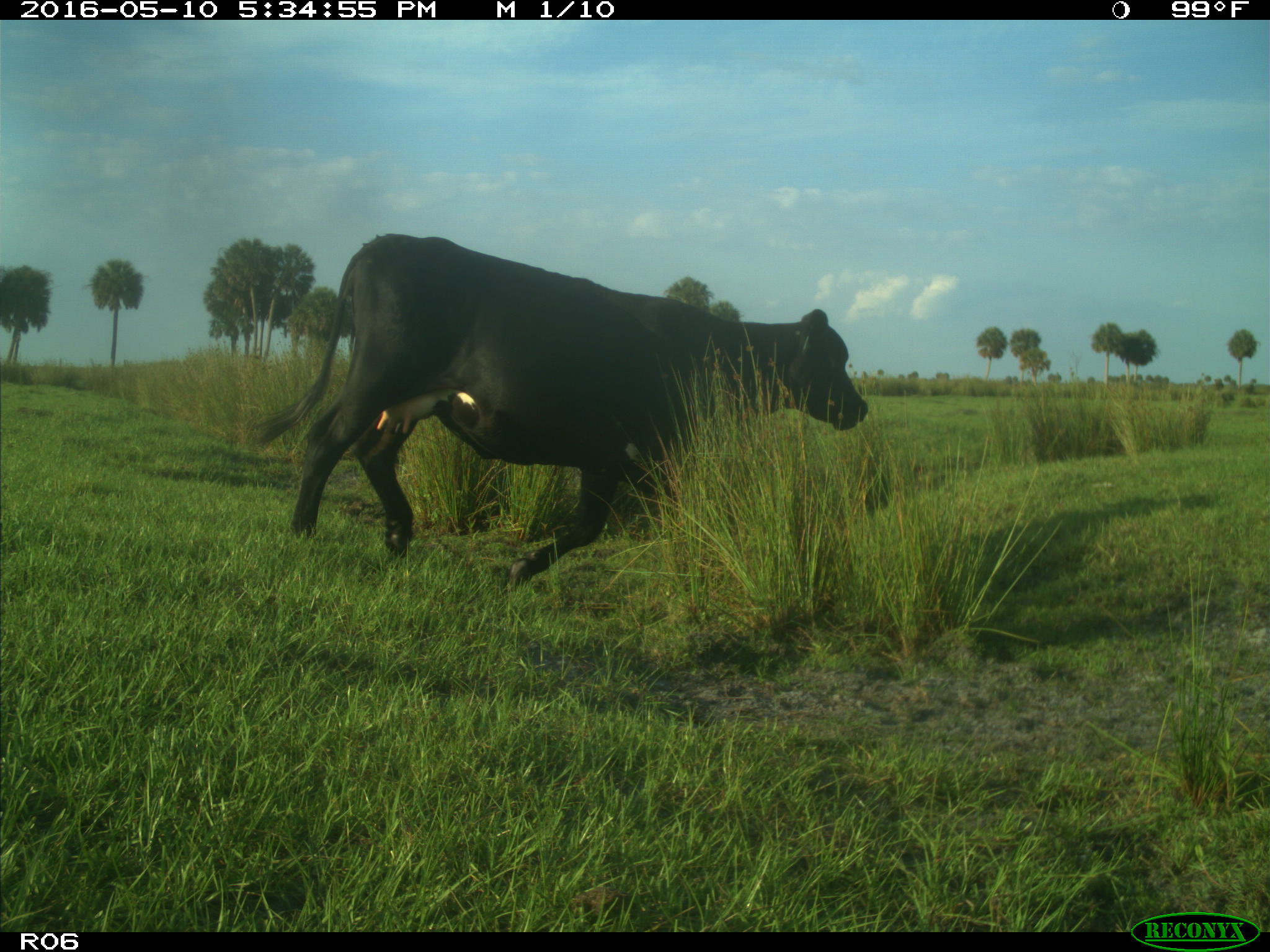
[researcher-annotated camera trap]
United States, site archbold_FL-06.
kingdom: Animalia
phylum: Chordata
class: Mammalia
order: Artiodactyla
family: Bovidae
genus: Bos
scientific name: Bos taurus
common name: domestic cow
Bos taurus (domestic cow).